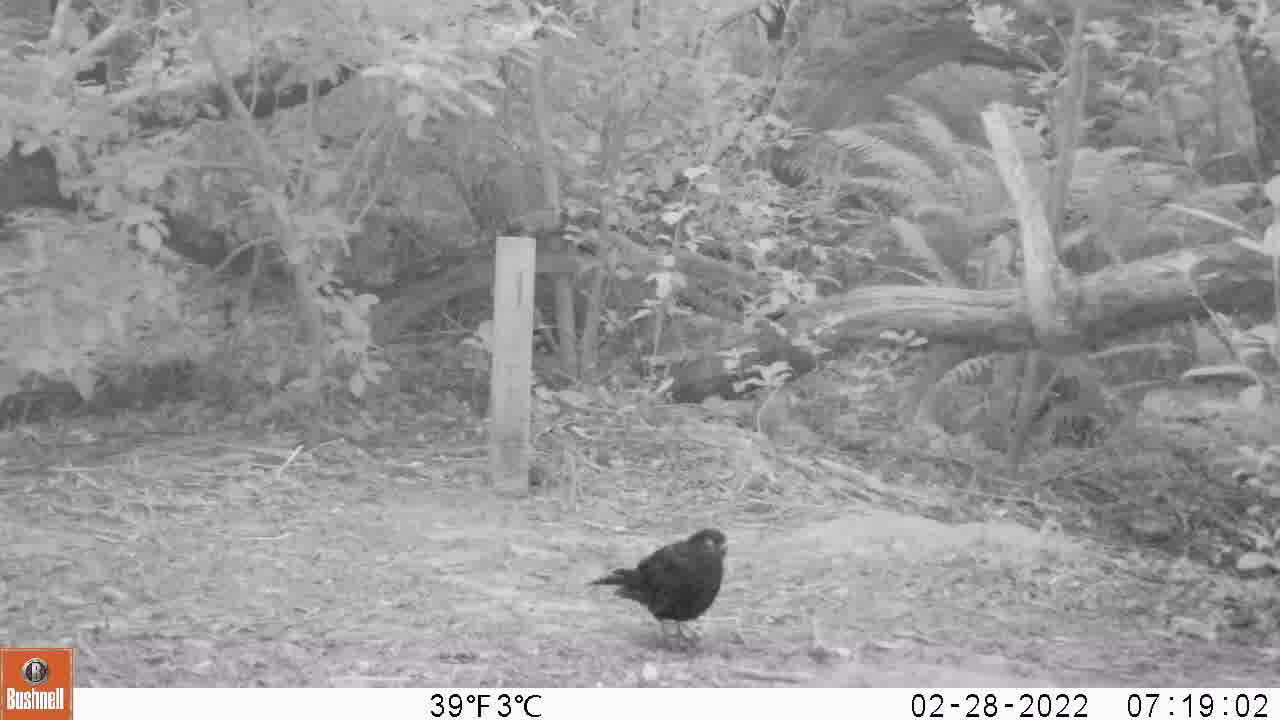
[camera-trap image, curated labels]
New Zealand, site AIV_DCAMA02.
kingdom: Animalia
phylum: Chordata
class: Aves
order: Passeriformes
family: Turdidae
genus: Turdus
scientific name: Turdus merula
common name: eurasian blackbird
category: blackbird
Blackbird (eurasian blackbird) (Turdus merula).